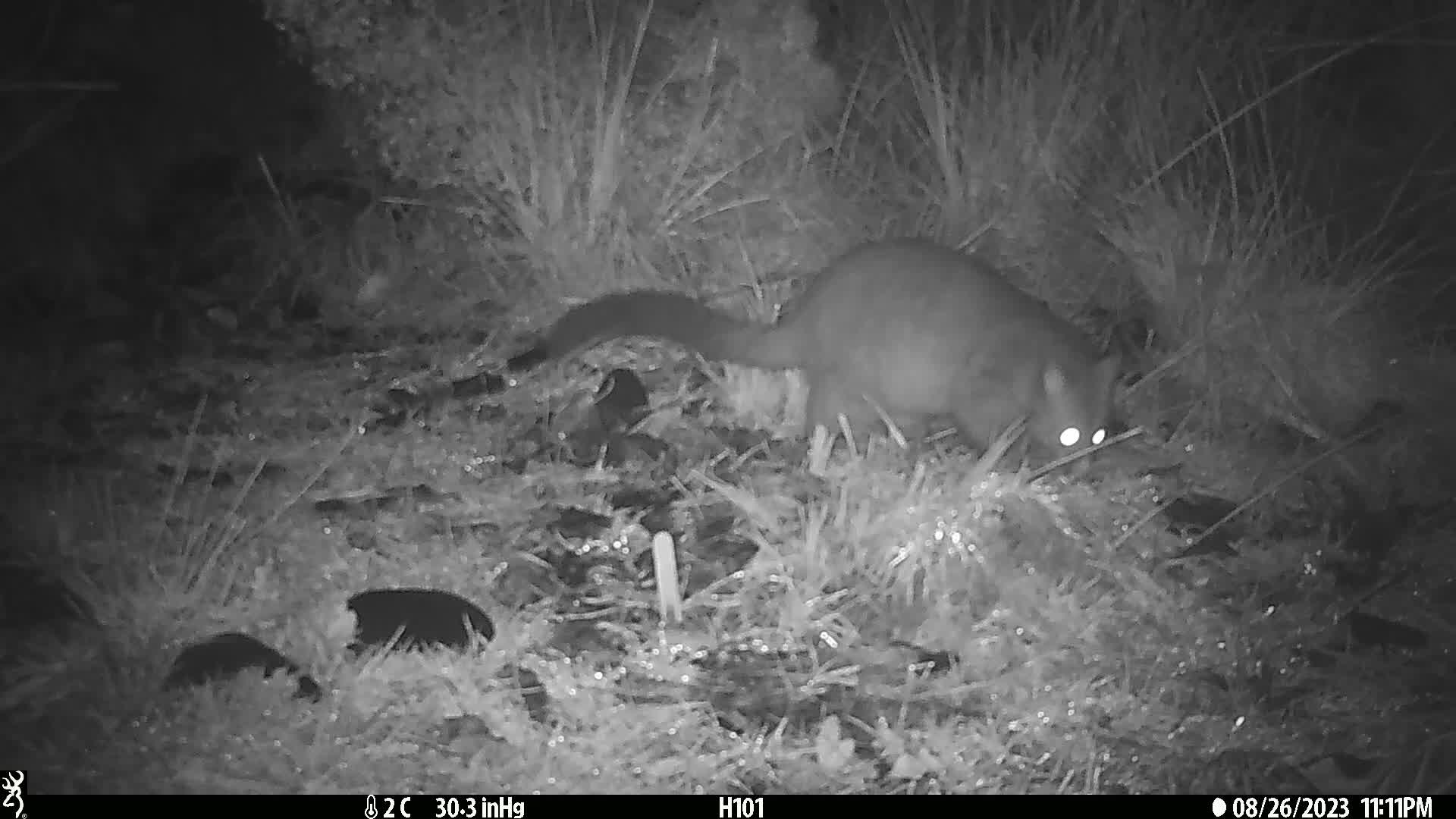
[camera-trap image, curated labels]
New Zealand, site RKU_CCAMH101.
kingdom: Animalia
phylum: Chordata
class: Mammalia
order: Diprotodontia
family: Phalangeridae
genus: Trichosurus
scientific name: Trichosurus vulpecula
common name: common brushtail possum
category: possum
Possum (common brushtail possum) (Trichosurus vulpecula).